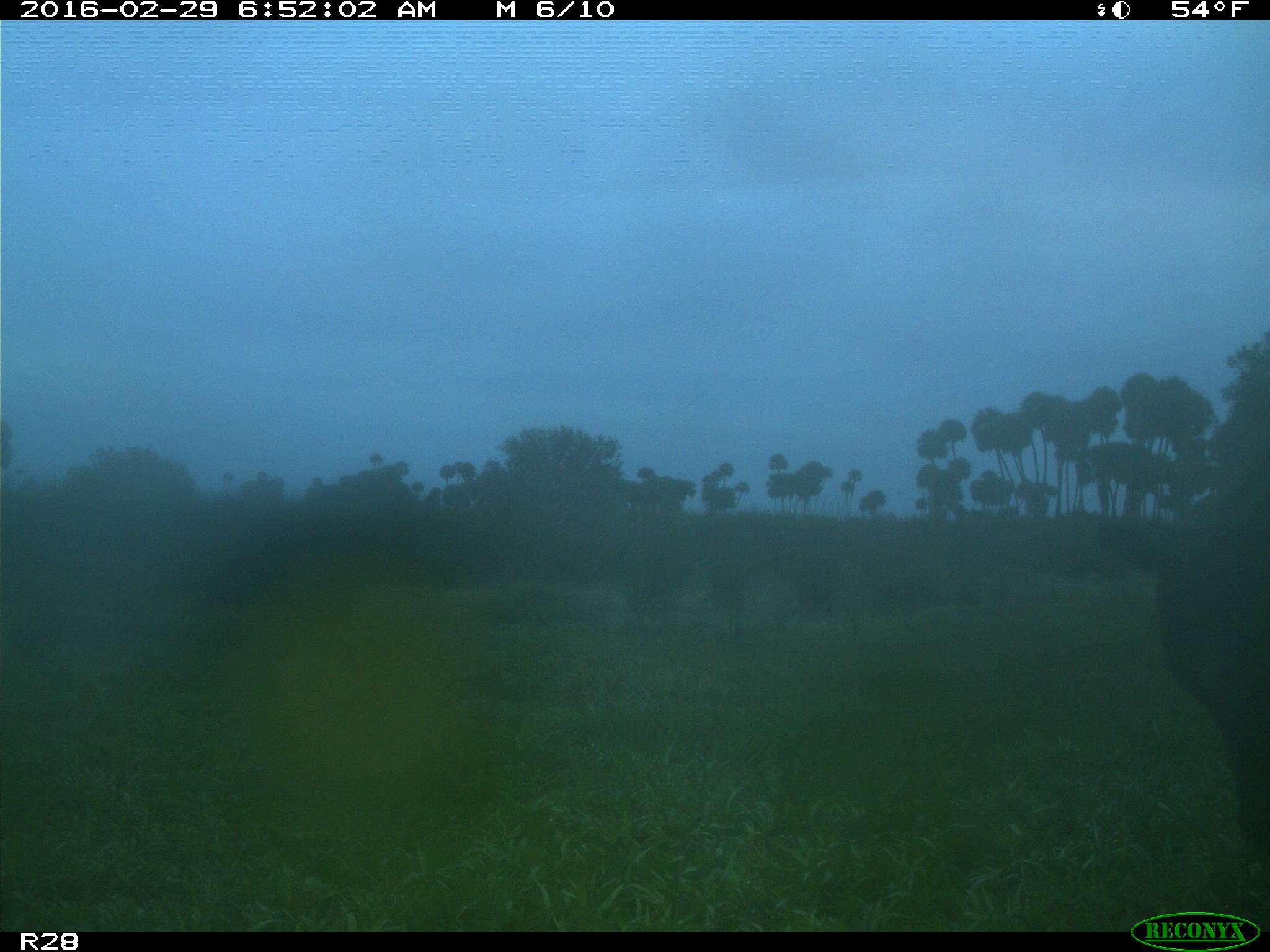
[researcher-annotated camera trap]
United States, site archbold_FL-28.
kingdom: Animalia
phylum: Chordata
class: Mammalia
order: Artiodactyla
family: Bovidae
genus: Bos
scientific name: Bos taurus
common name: domestic cow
Bos taurus (domestic cow).